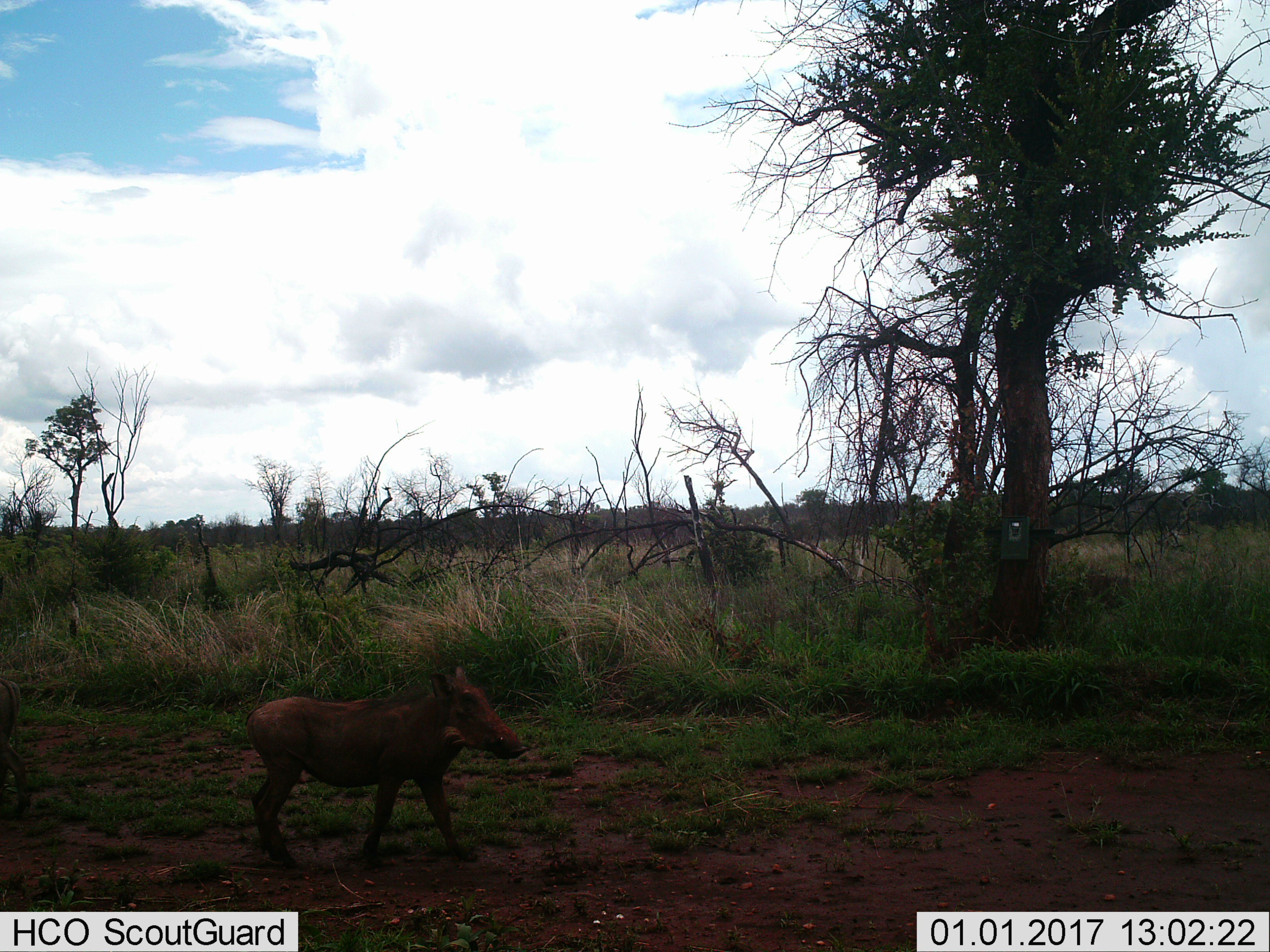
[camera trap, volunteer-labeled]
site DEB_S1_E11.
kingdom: Animalia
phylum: Chordata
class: Mammalia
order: Artiodactyla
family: Suidae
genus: Phacochoerus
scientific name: Phacochoerus africanus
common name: warthog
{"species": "warthog (Phacochoerus africanus)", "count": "1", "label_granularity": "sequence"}